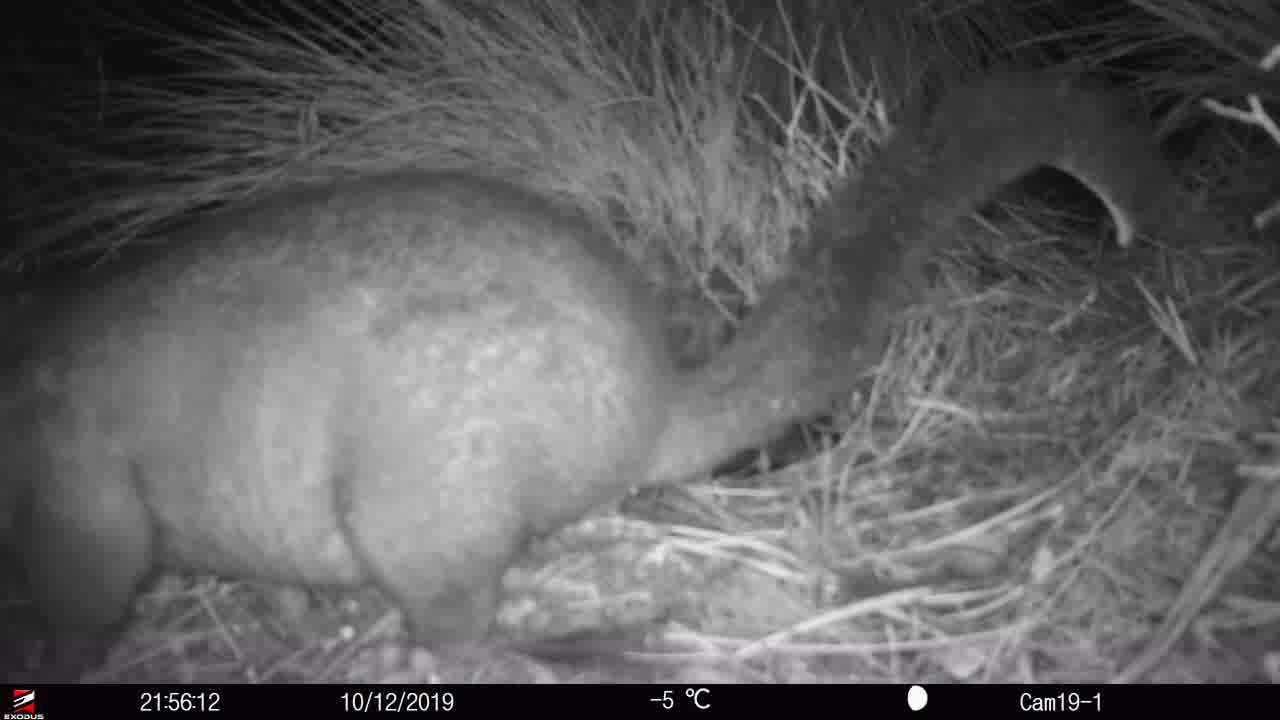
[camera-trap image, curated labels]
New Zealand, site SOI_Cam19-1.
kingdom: Animalia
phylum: Chordata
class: Mammalia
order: Diprotodontia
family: Phalangeridae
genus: Trichosurus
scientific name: Trichosurus vulpecula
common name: common brushtail possum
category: possum